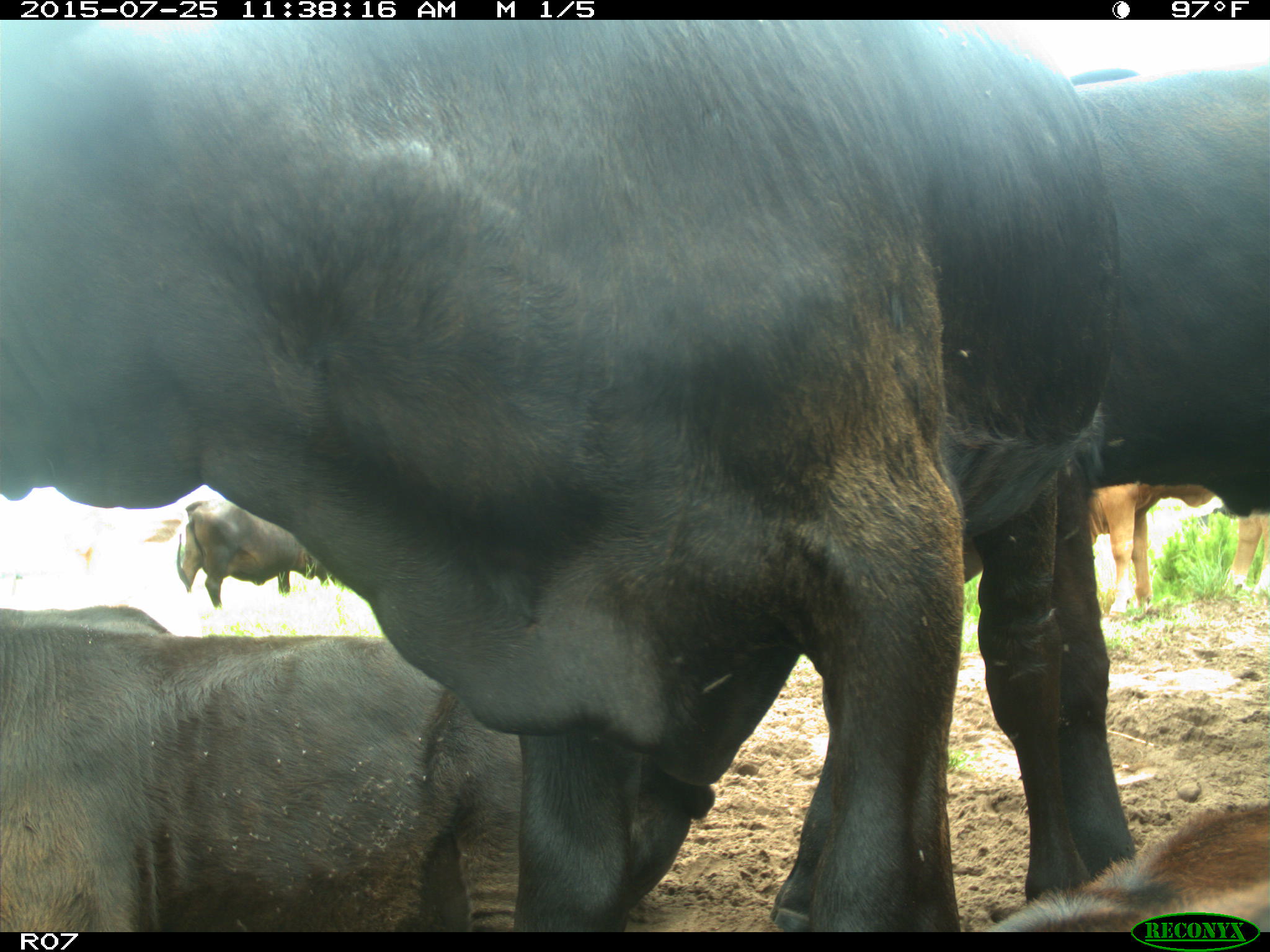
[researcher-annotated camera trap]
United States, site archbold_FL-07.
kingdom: Animalia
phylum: Chordata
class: Mammalia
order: Artiodactyla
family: Bovidae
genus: Bos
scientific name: Bos taurus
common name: domestic cow